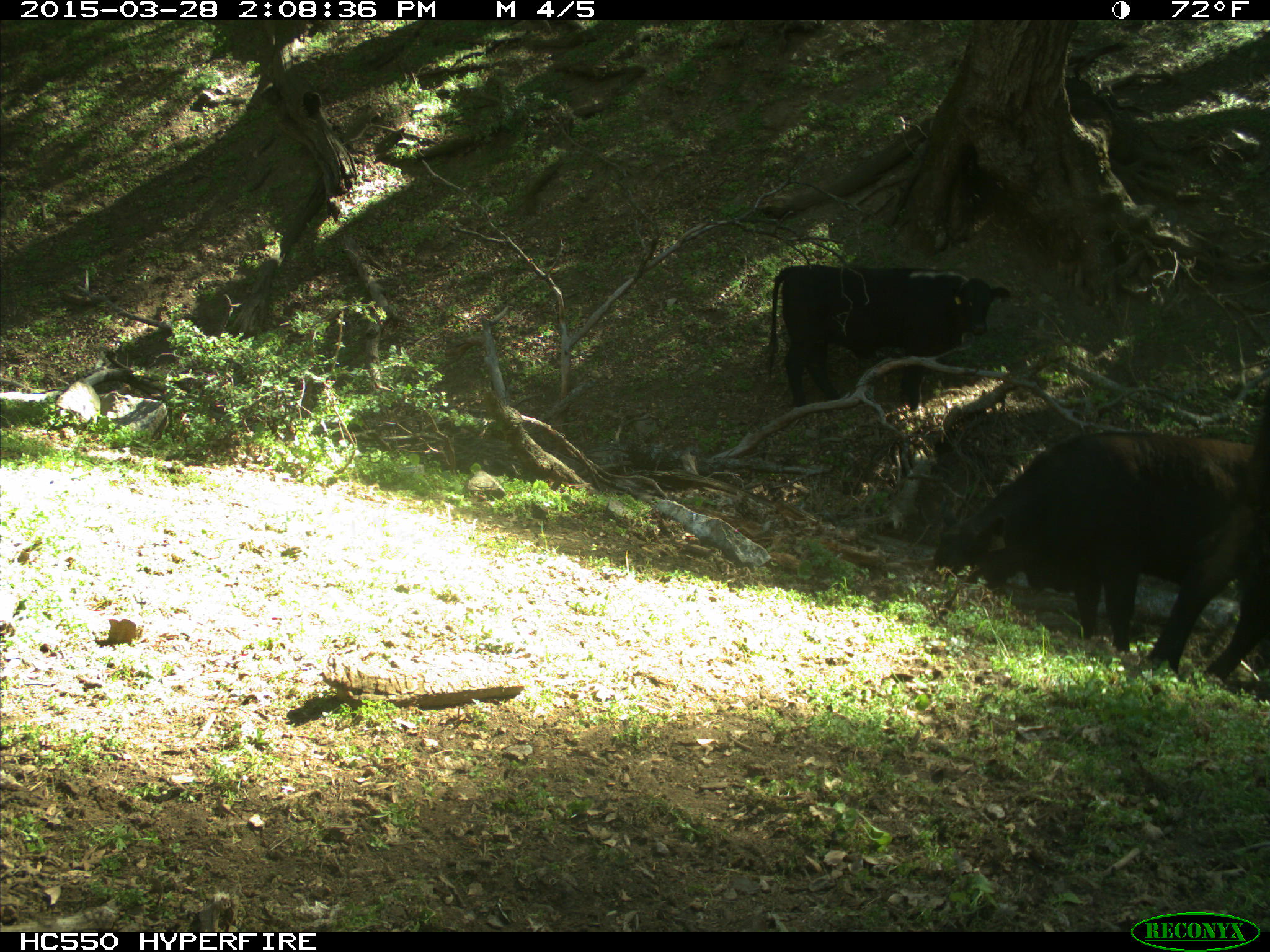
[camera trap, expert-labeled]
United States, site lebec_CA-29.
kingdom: Animalia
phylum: Chordata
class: Mammalia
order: Artiodactyla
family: Bovidae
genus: Bos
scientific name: Bos taurus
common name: domestic cow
Bos taurus (domestic cow).